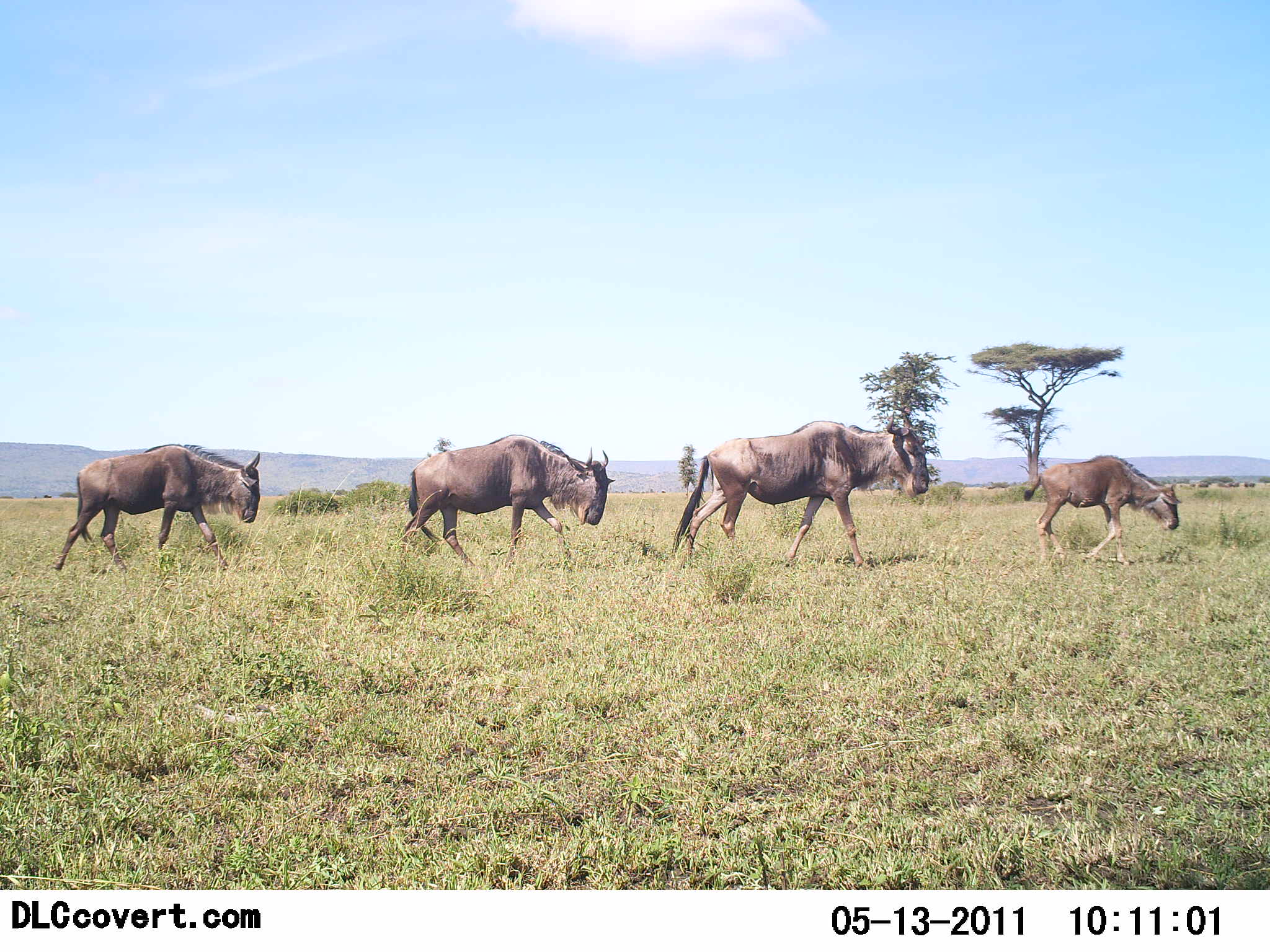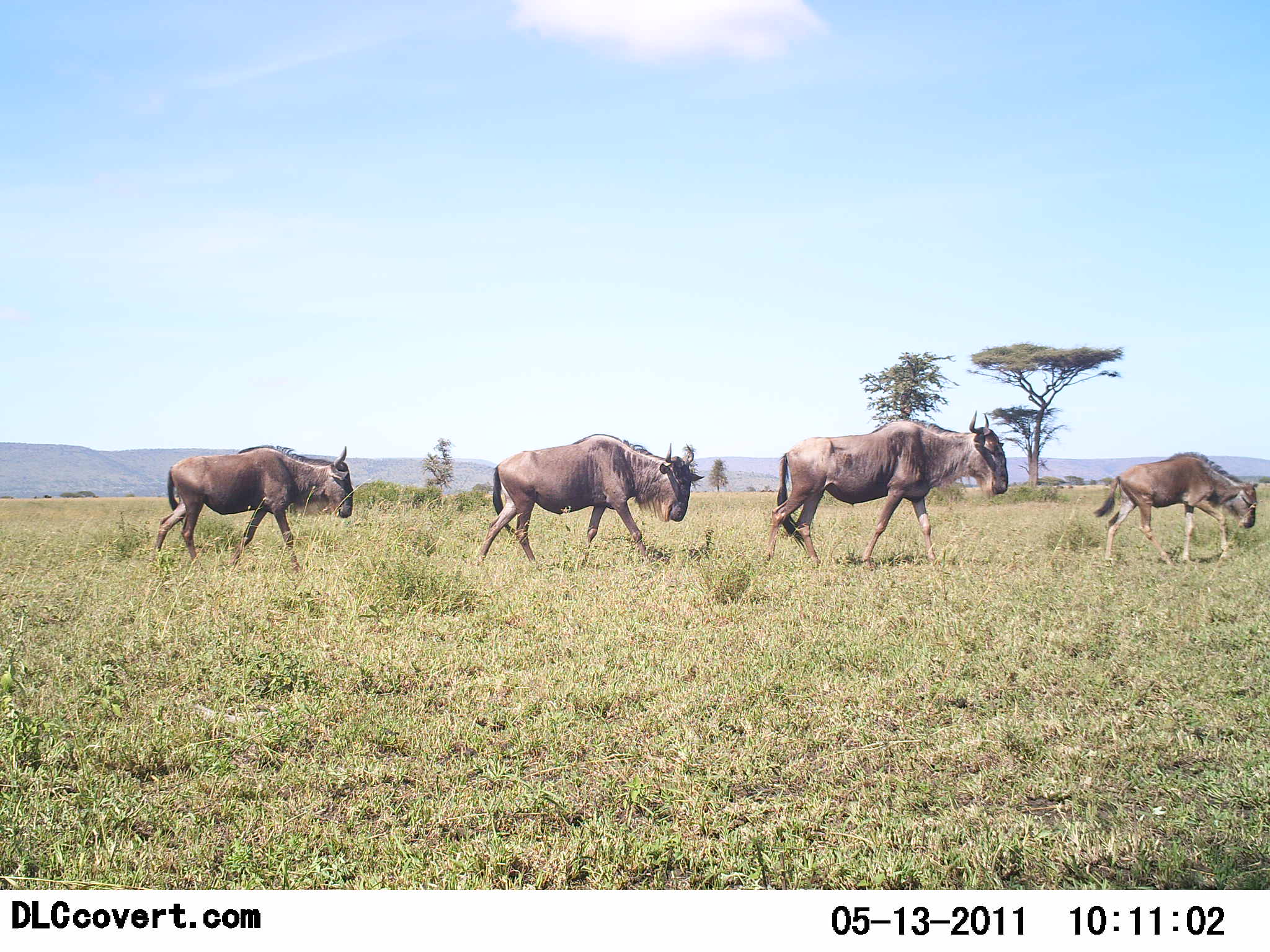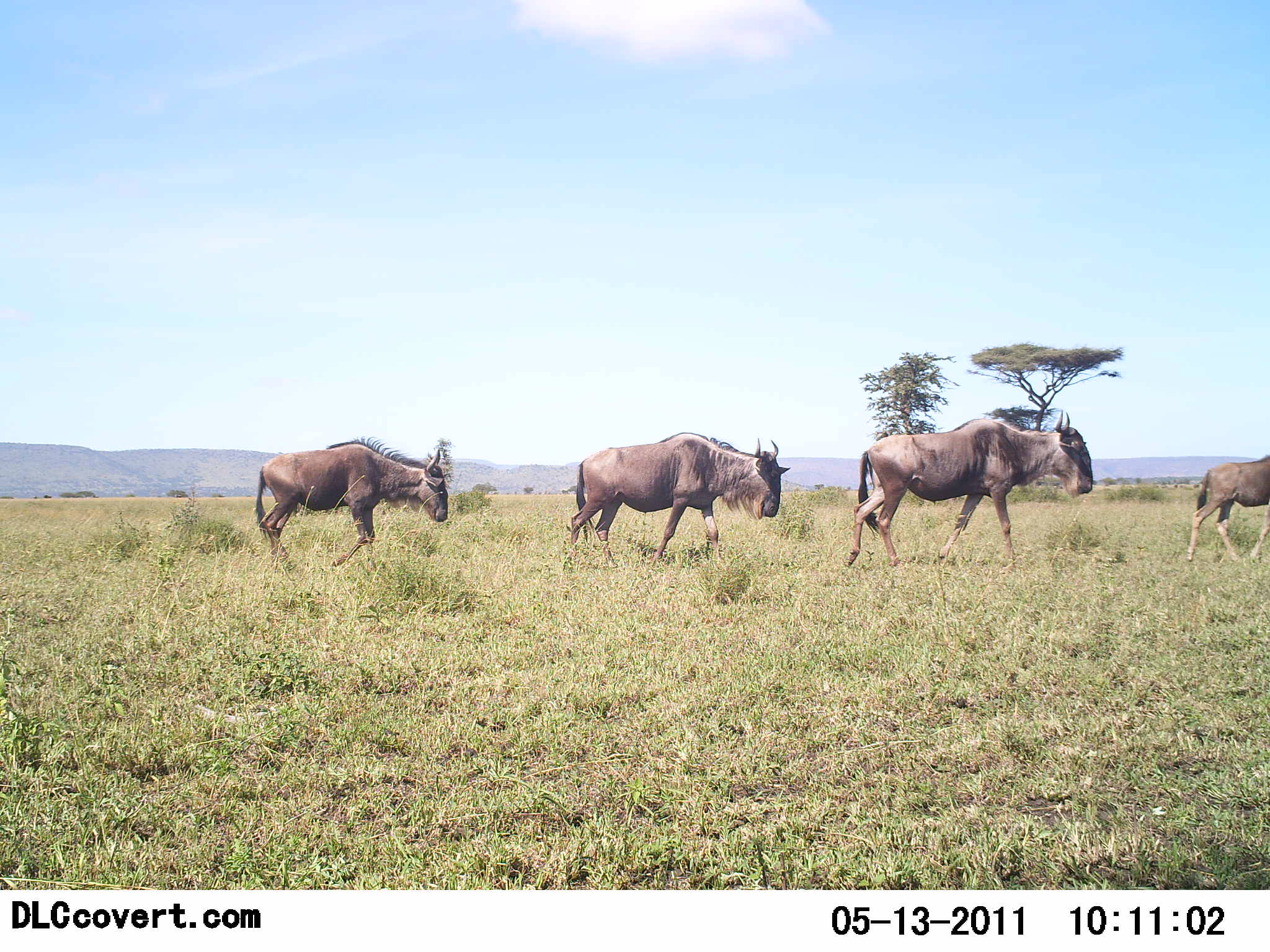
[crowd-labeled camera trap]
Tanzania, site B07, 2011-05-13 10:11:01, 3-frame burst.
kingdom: Animalia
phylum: Chordata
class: Mammalia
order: Artiodactyla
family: Bovidae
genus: Connochaetes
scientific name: Connochaetes taurinus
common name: blue wildebeest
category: wildebeest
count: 4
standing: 0%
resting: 0%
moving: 100%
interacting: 0%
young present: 45%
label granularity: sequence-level